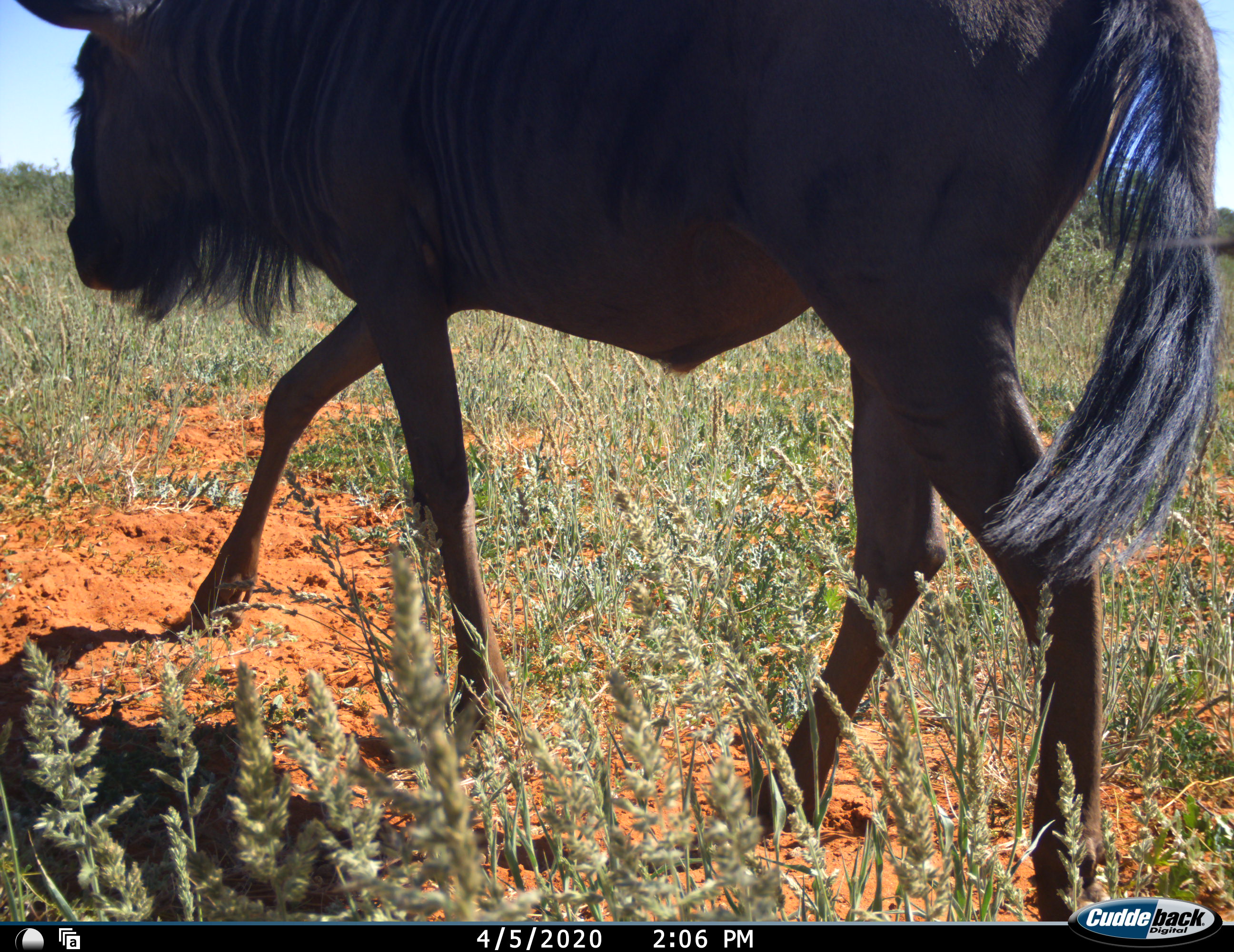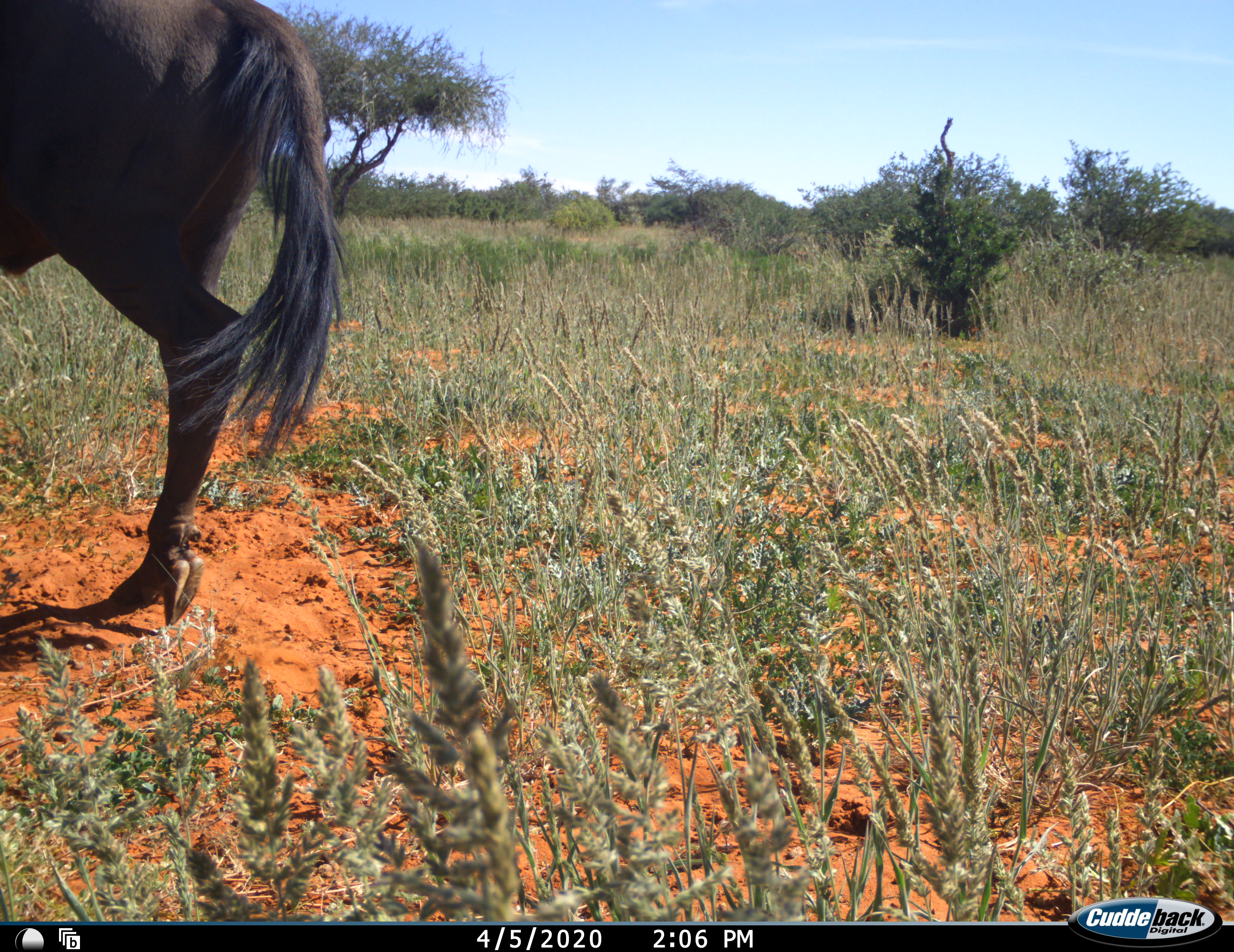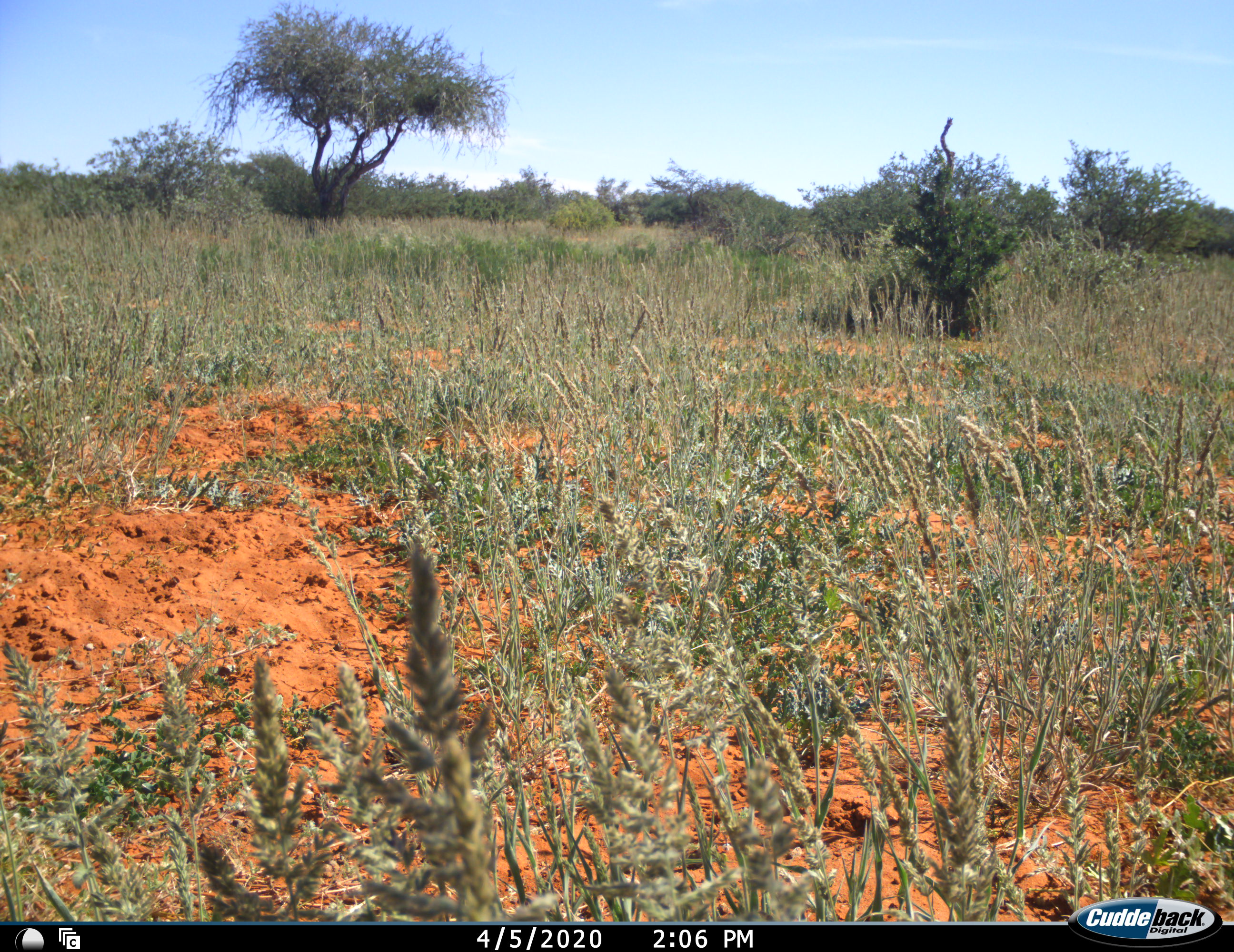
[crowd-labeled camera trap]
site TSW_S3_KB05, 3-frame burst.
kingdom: Animalia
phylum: Chordata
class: Mammalia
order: Artiodactyla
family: Bovidae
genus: Connochaetes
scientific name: Connochaetes taurinus taurinus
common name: blue wildebeest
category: wildebeestblue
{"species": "wildebeestblue (blue wildebeest) (Connochaetes taurinus taurinus)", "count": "1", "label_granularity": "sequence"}